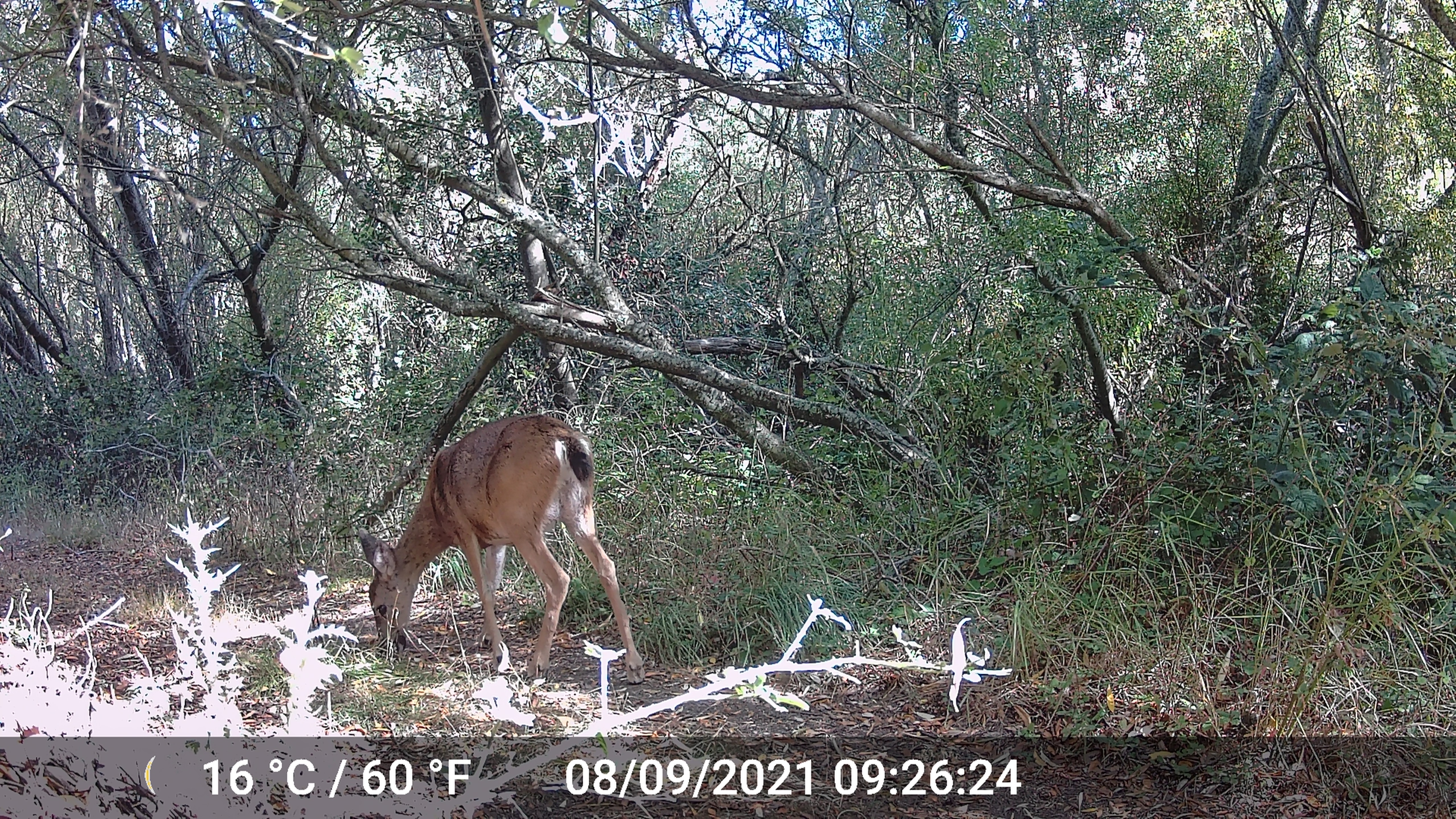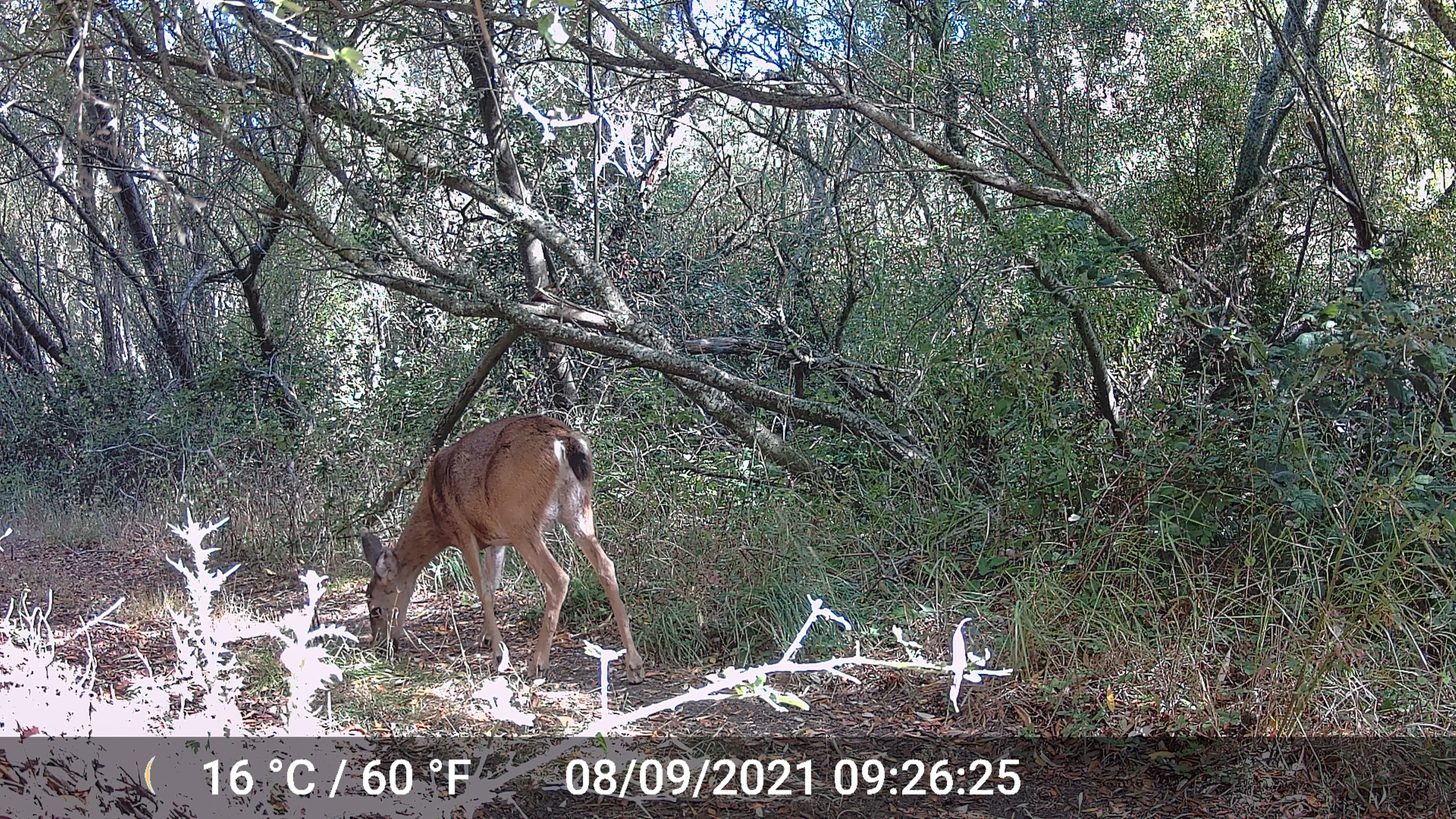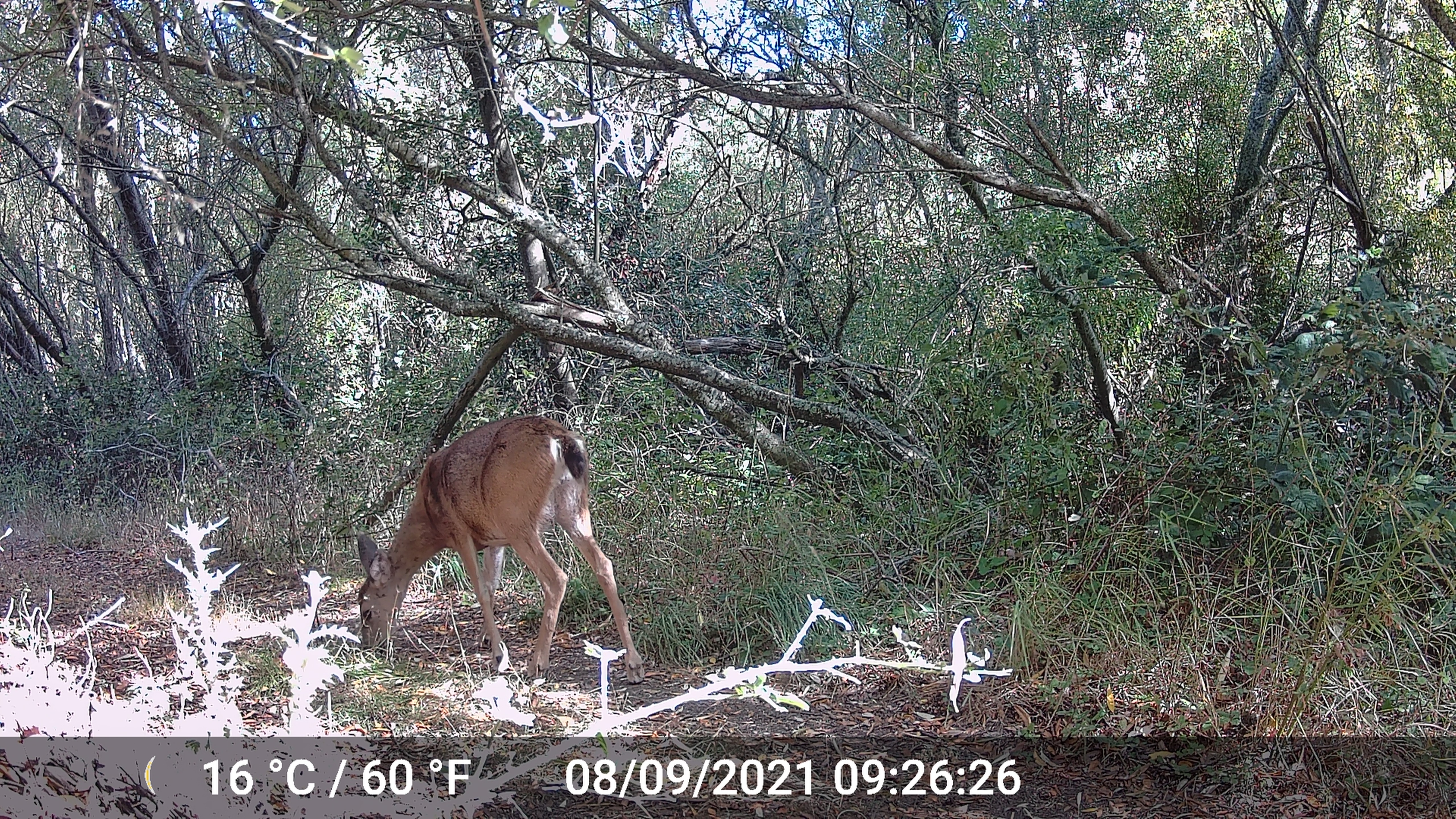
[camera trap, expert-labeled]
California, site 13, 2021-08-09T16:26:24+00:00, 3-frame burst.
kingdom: Animalia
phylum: Chordata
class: Mammalia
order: Artiodactyla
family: Cervidae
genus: Odocoileus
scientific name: Odocoileus hemionus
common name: mule deer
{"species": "mule deer (Odocoileus hemionus)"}